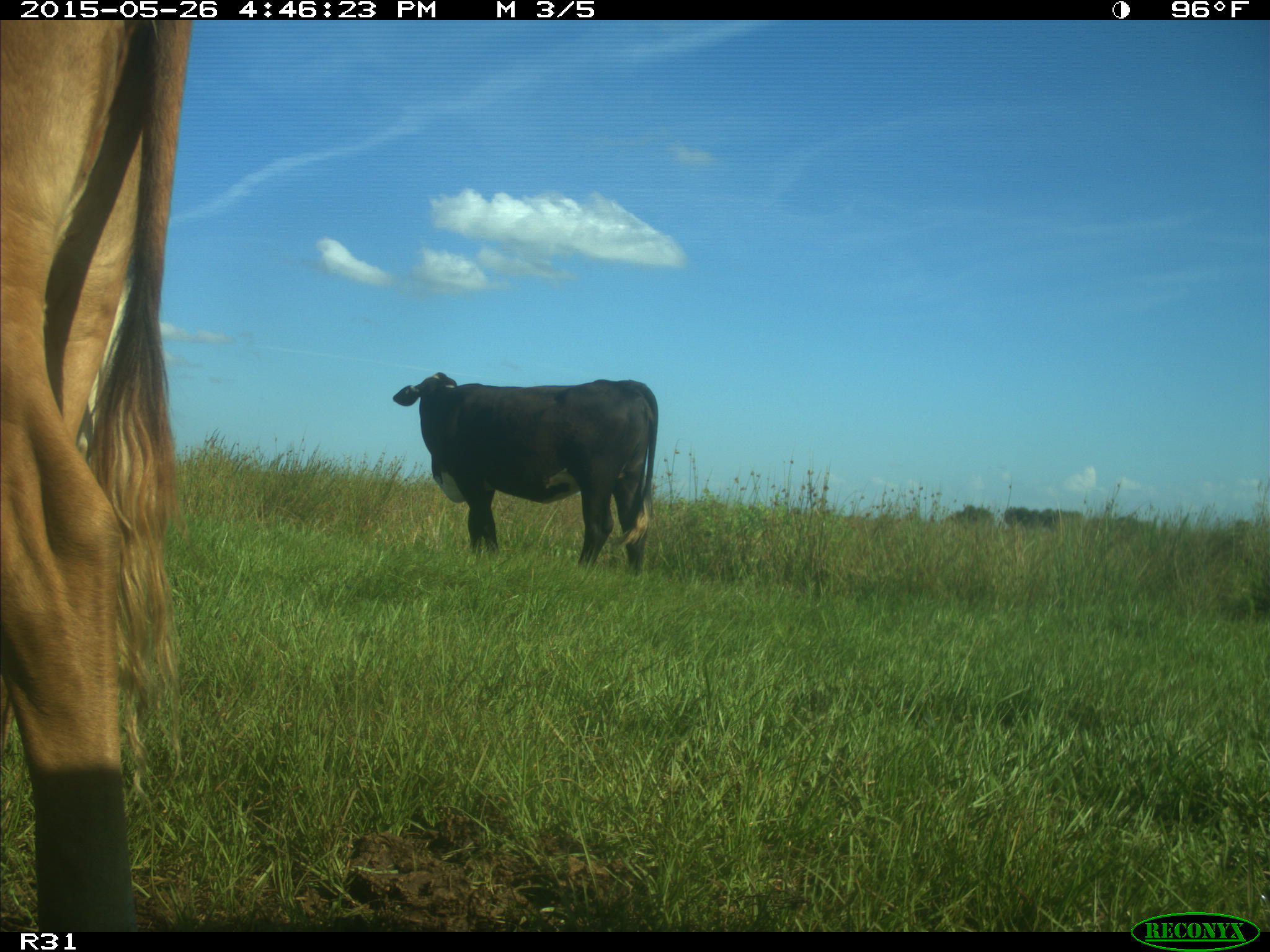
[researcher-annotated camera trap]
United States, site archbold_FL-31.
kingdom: Animalia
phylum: Chordata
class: Mammalia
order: Artiodactyla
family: Bovidae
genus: Bos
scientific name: Bos taurus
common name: domestic cow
Bos taurus (domestic cow).